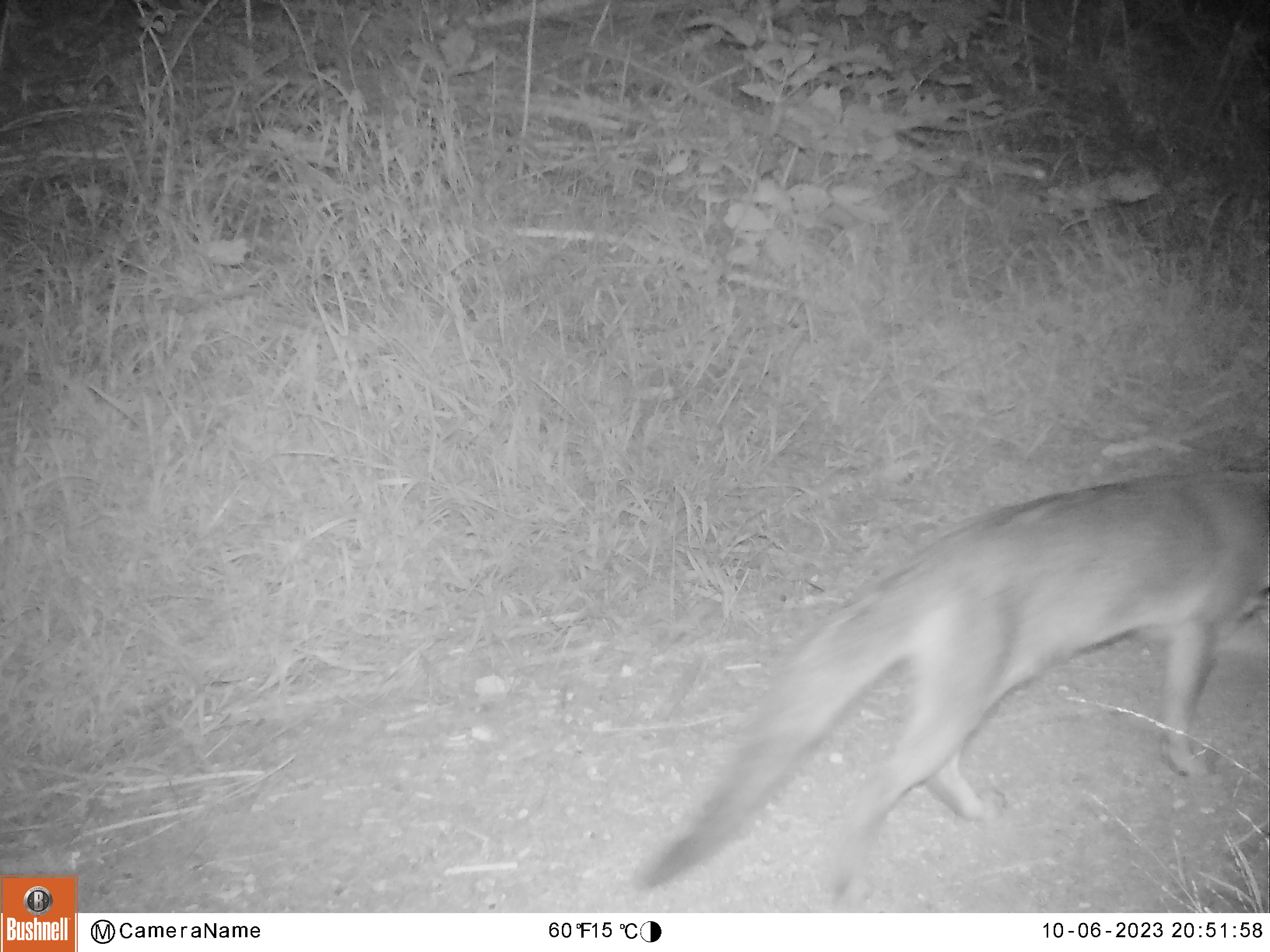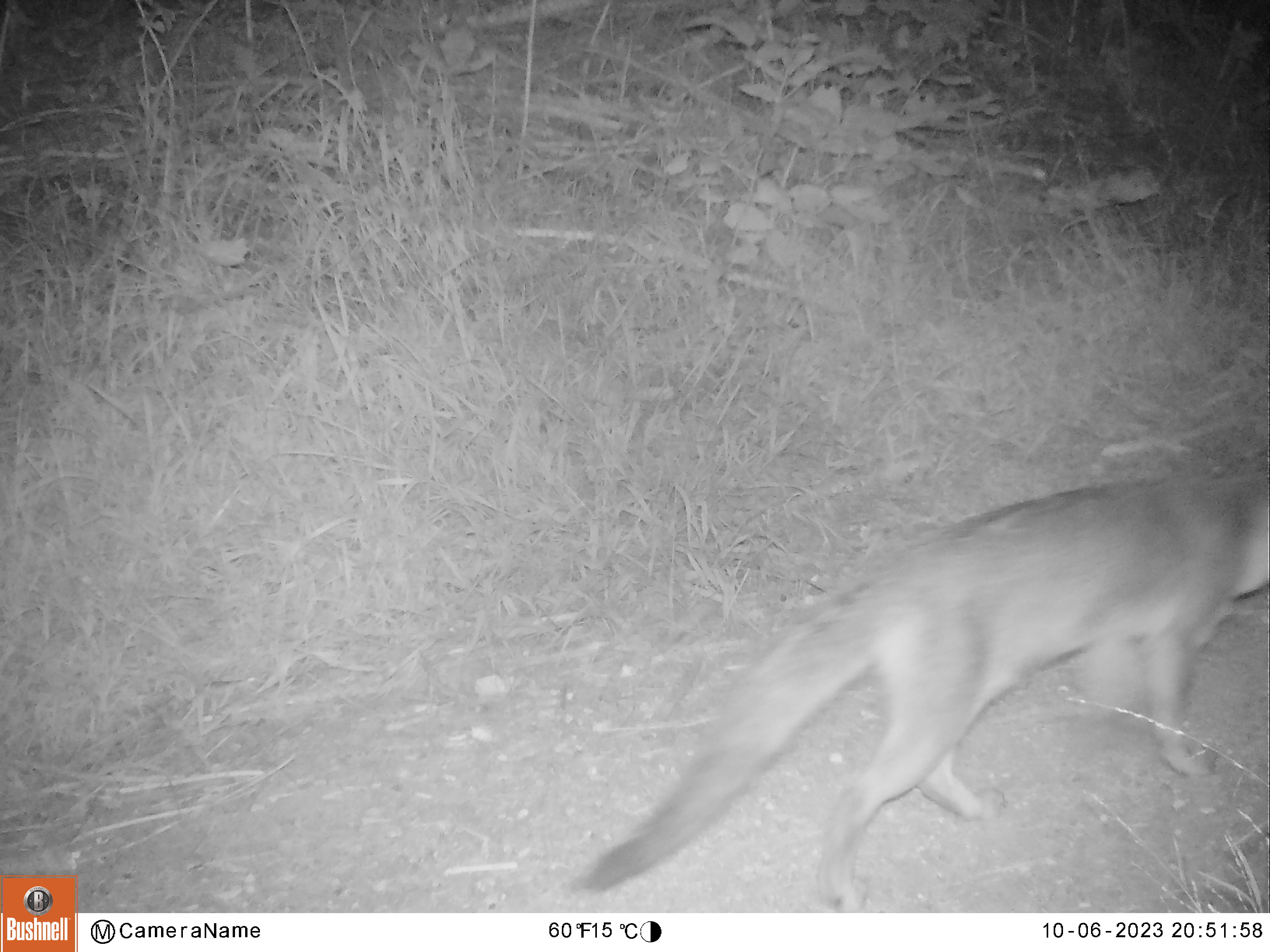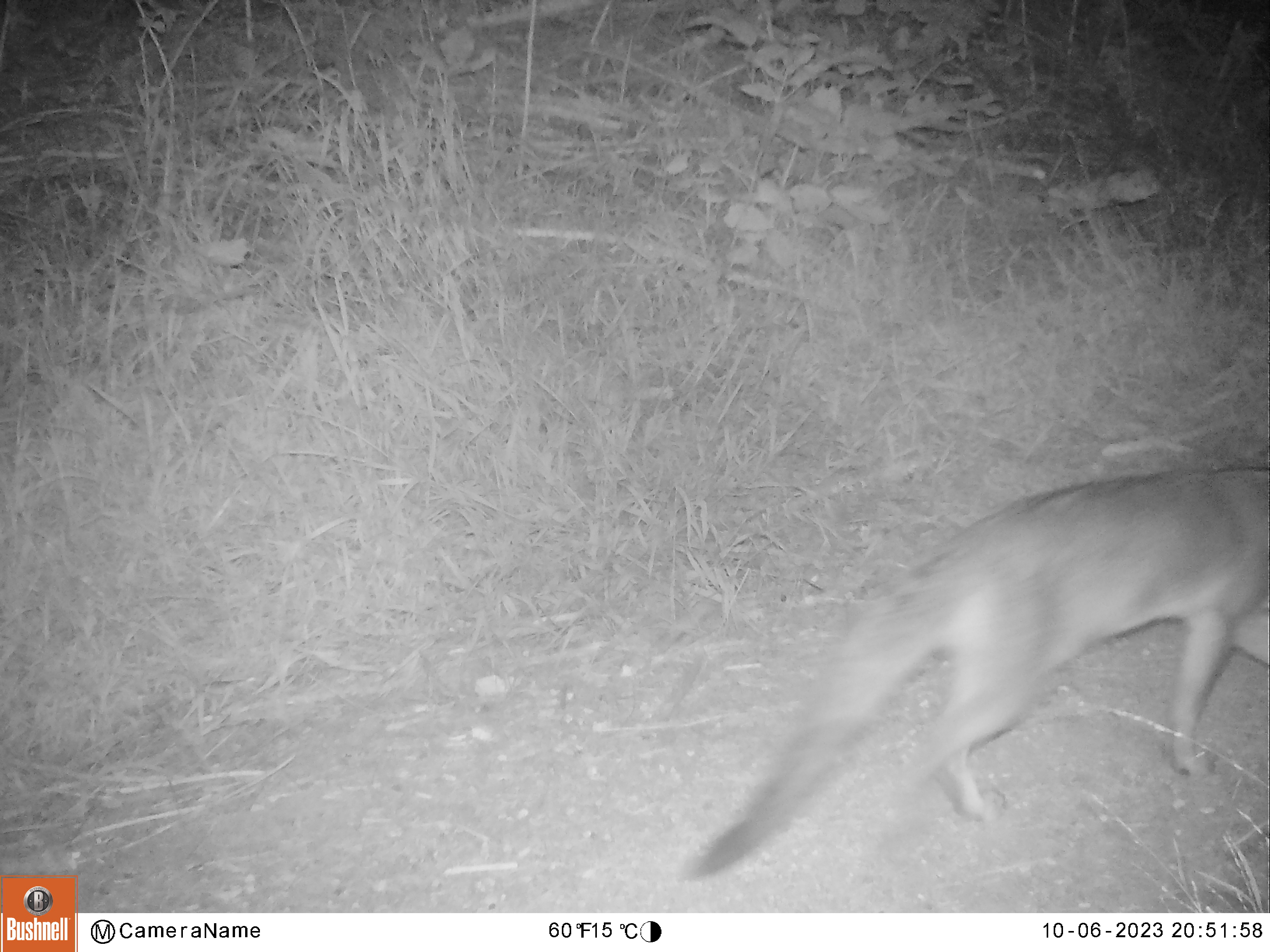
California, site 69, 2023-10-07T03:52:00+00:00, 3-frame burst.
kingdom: Animalia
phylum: Chordata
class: Mammalia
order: Carnivora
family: Canidae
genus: Urocyon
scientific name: Urocyon cinereoargenteus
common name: gray fox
Gray fox (Urocyon cinereoargenteus).